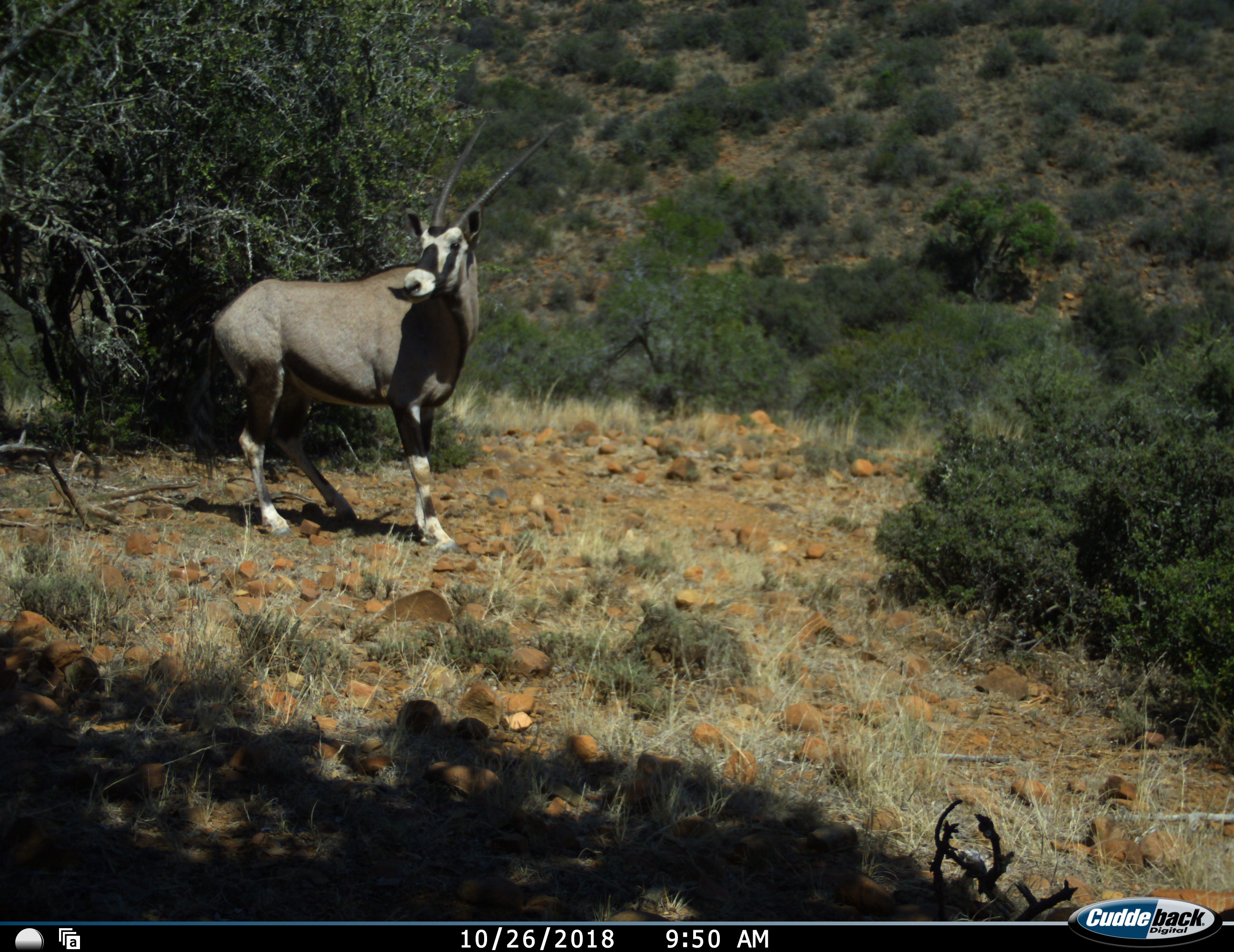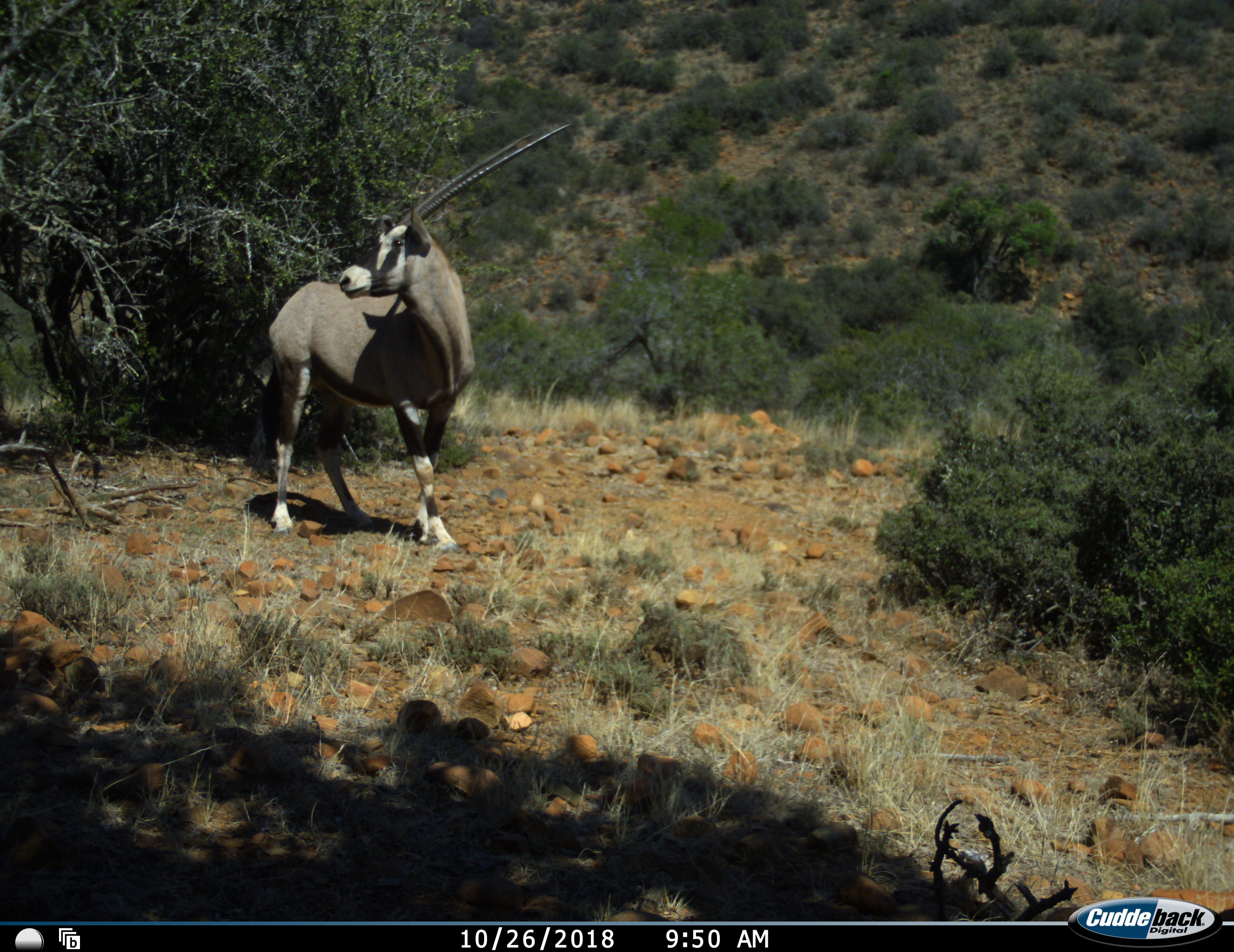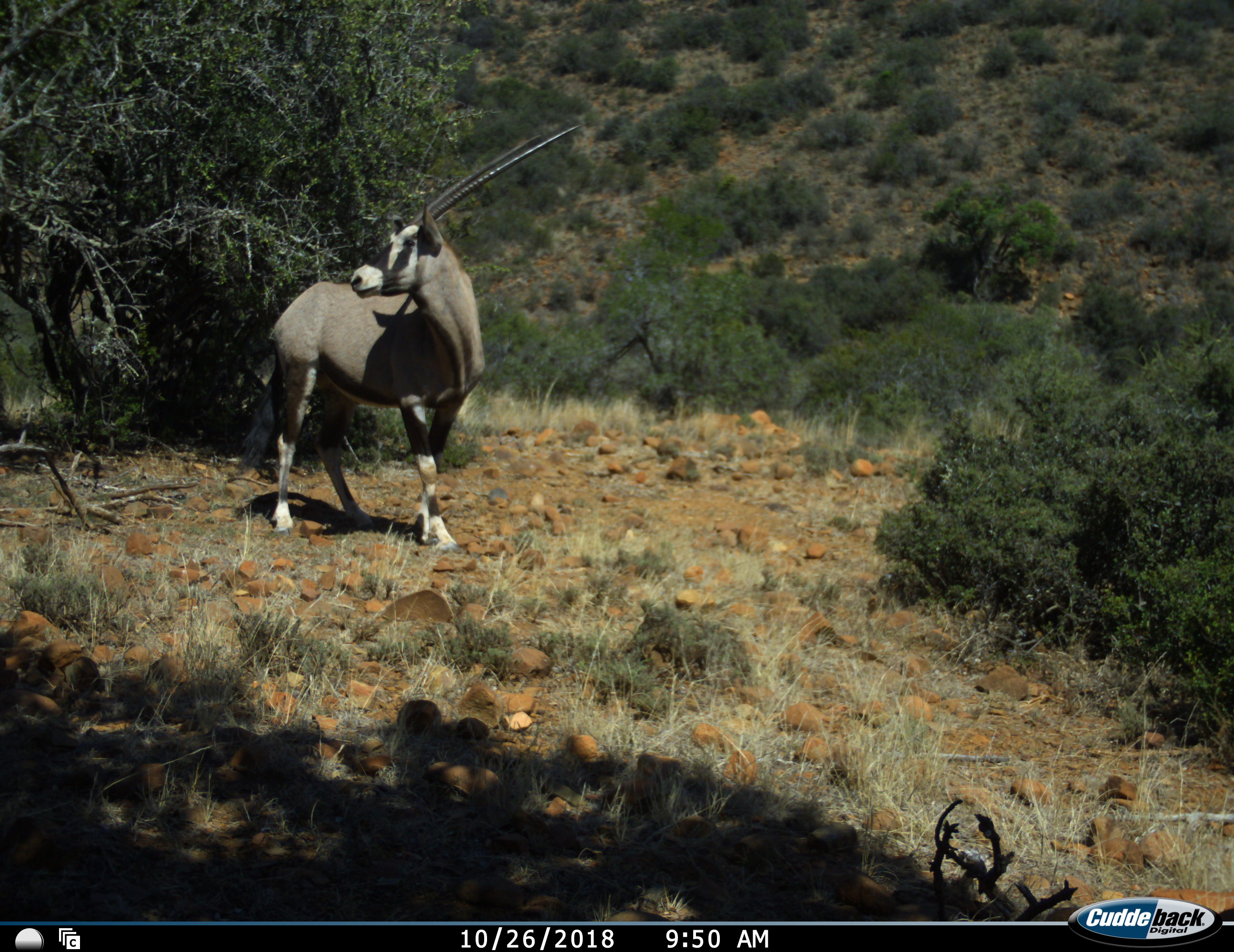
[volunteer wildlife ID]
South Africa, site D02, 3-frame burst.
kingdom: Animalia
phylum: Chordata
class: Mammalia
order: Artiodactyla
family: Bovidae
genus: Oryx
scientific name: Oryx gazella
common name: gemsbok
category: gemsbokoryx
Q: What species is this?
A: Gemsbokoryx (gemsbok) (Oryx gazella).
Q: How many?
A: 1.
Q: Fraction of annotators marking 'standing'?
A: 90%.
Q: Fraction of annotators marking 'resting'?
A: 0%.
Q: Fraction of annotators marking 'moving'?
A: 10%.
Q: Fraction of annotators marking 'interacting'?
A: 0%.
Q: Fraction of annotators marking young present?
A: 0%.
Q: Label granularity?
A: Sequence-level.